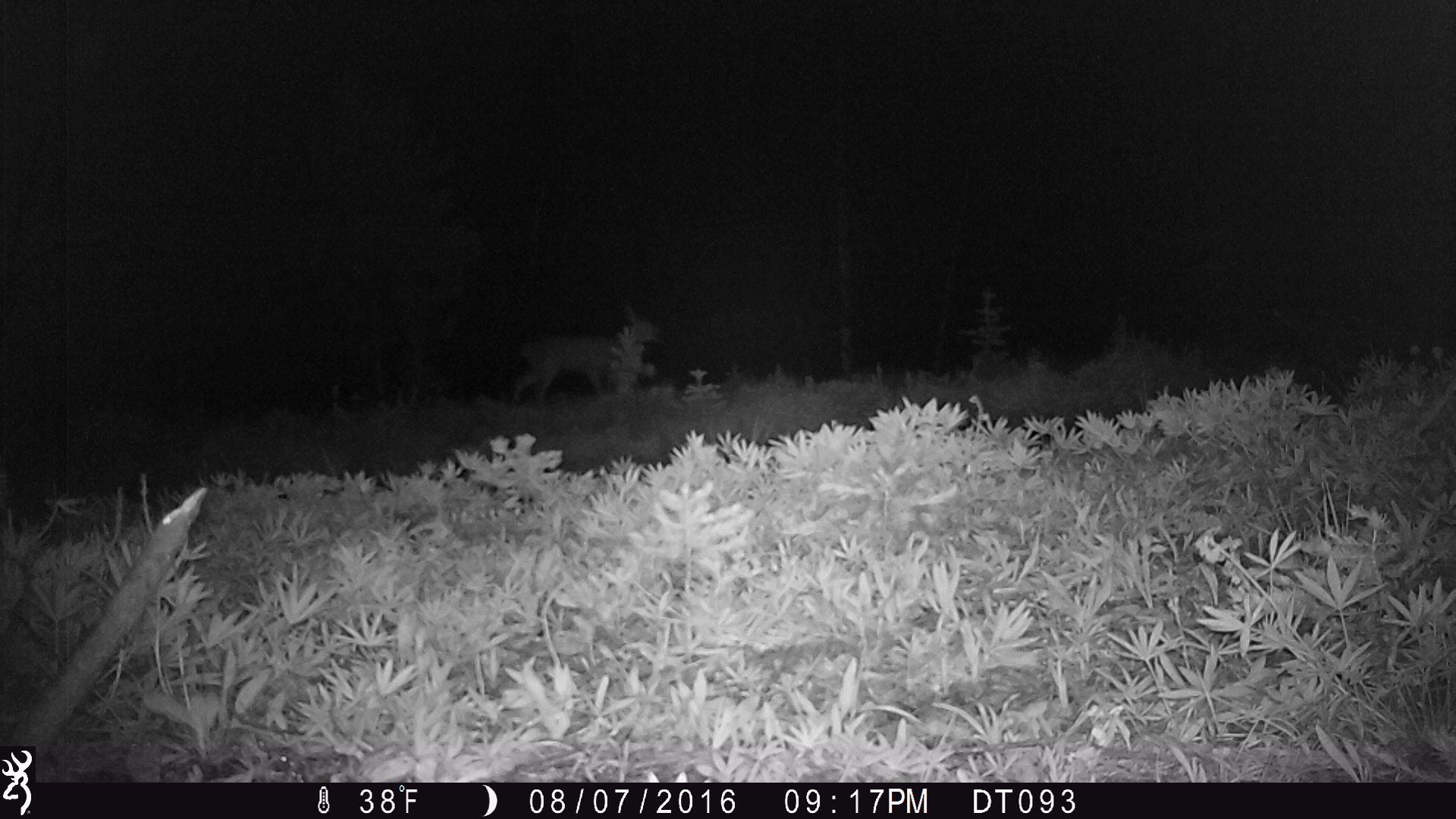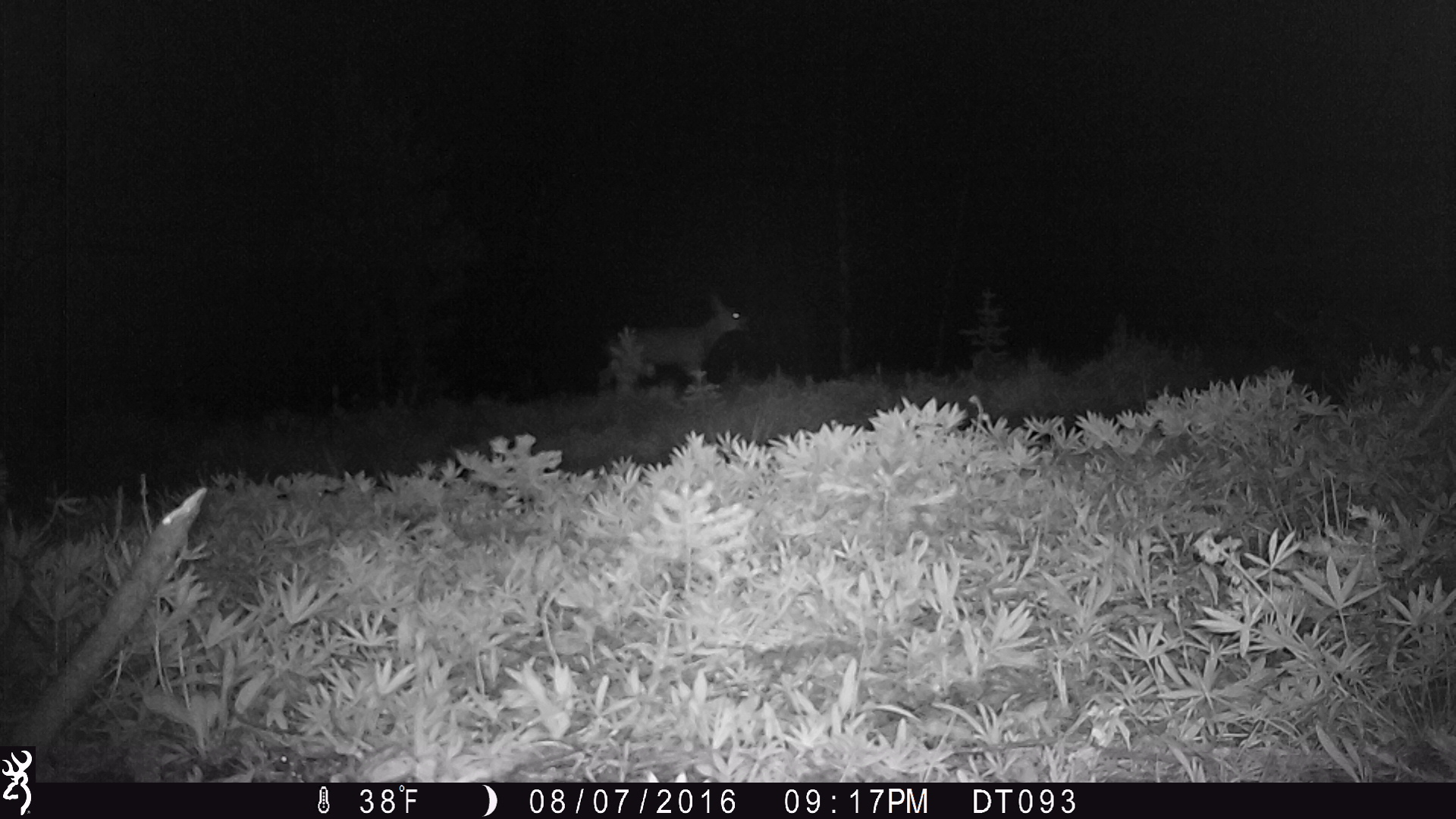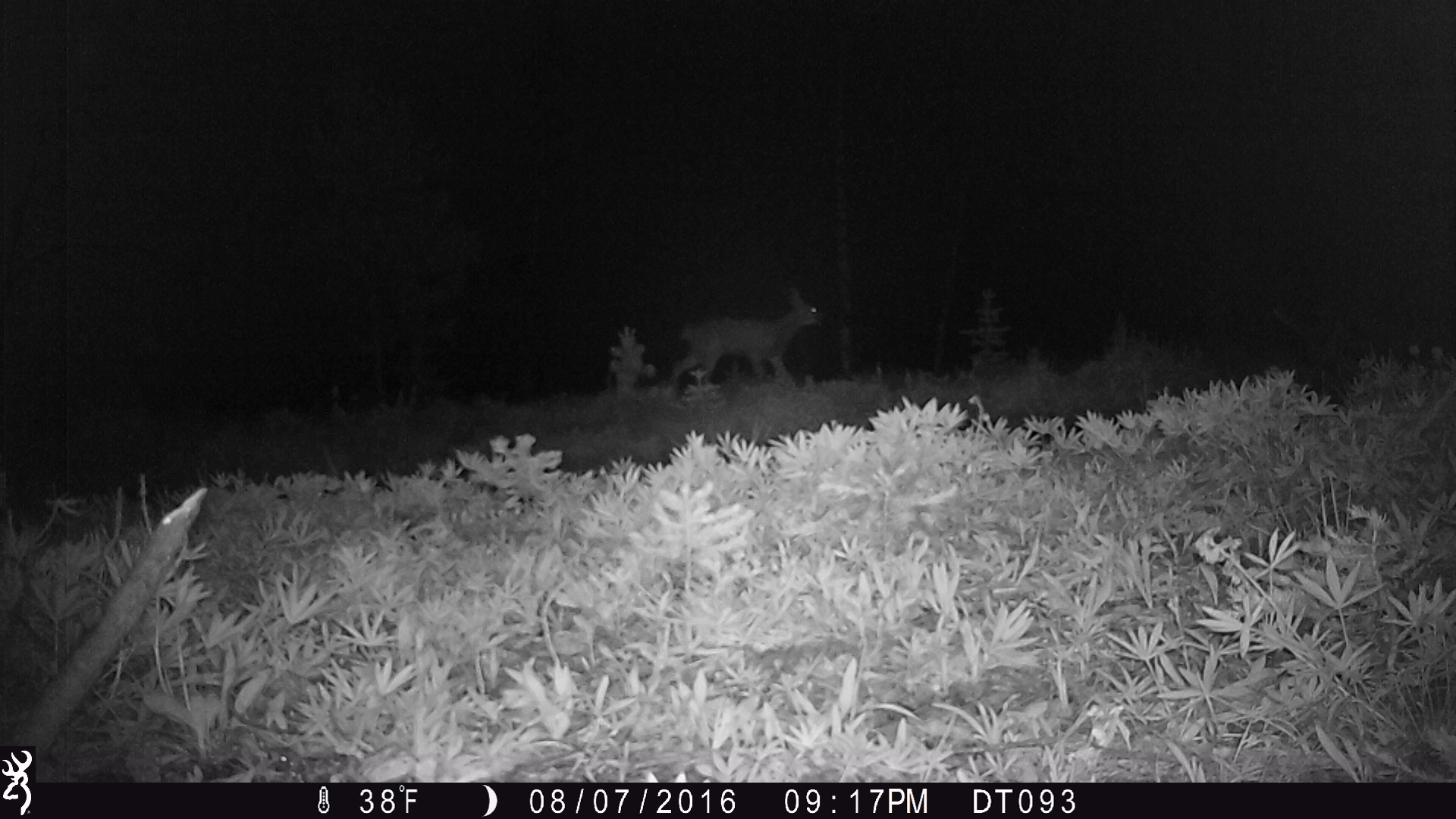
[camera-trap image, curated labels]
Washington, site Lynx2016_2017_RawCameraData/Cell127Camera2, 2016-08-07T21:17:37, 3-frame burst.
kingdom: Animalia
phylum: Chordata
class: Mammalia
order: Artiodactyla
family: Cervidae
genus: Odocoileus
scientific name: Odocoileus hemionus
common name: mule deer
Odocoileus hemionus (mule deer). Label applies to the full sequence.